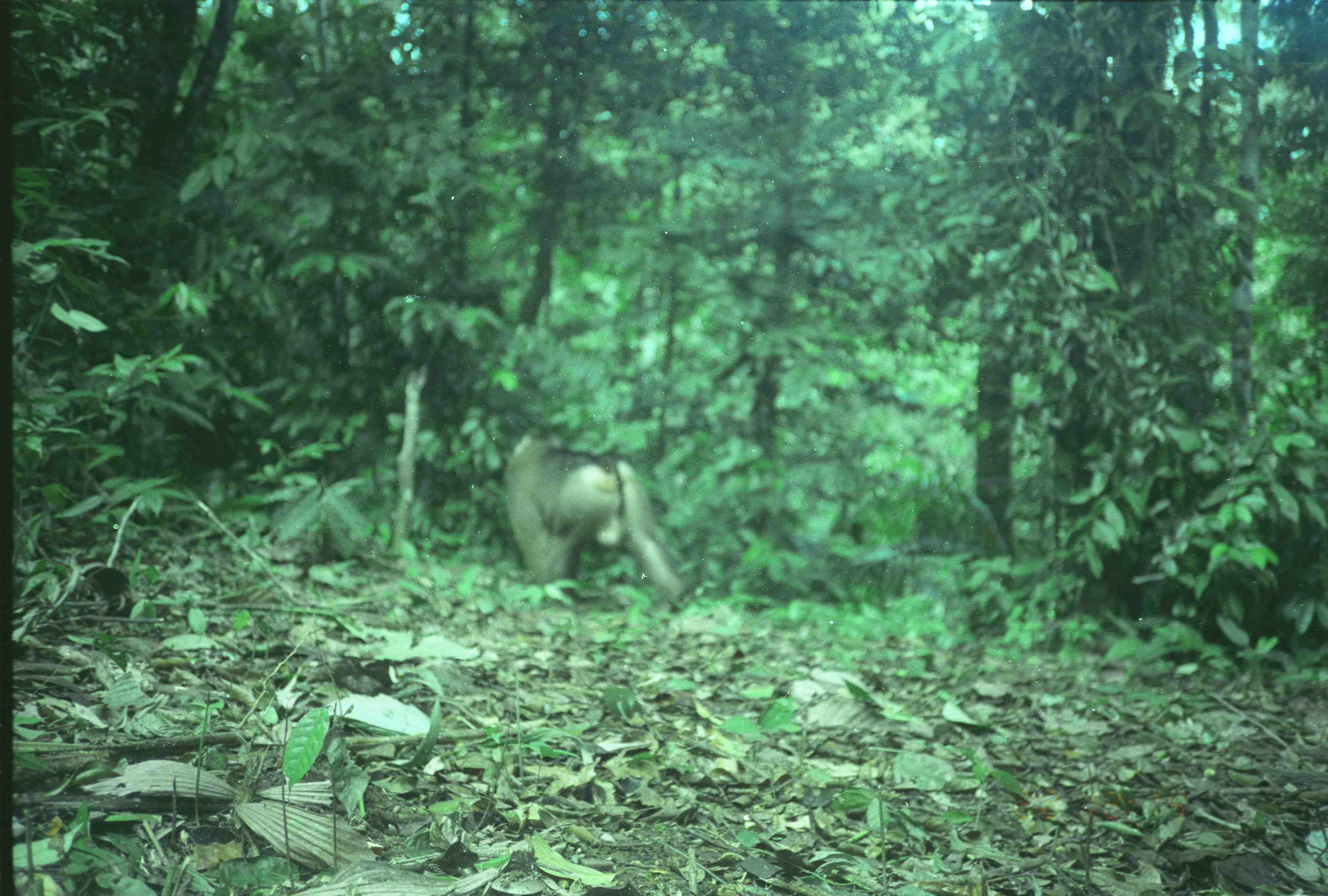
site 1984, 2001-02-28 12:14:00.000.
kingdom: Animalia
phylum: Chordata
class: Mammalia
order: Primates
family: Cercopithecidae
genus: Macaca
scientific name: Macaca nemestrina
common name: southern pig-tailed macaque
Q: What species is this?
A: Macaca nemestrina (southern pig-tailed macaque).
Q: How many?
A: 1.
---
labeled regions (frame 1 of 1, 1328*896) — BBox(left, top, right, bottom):
macaca nemestrina: BBox(502, 424, 695, 617)